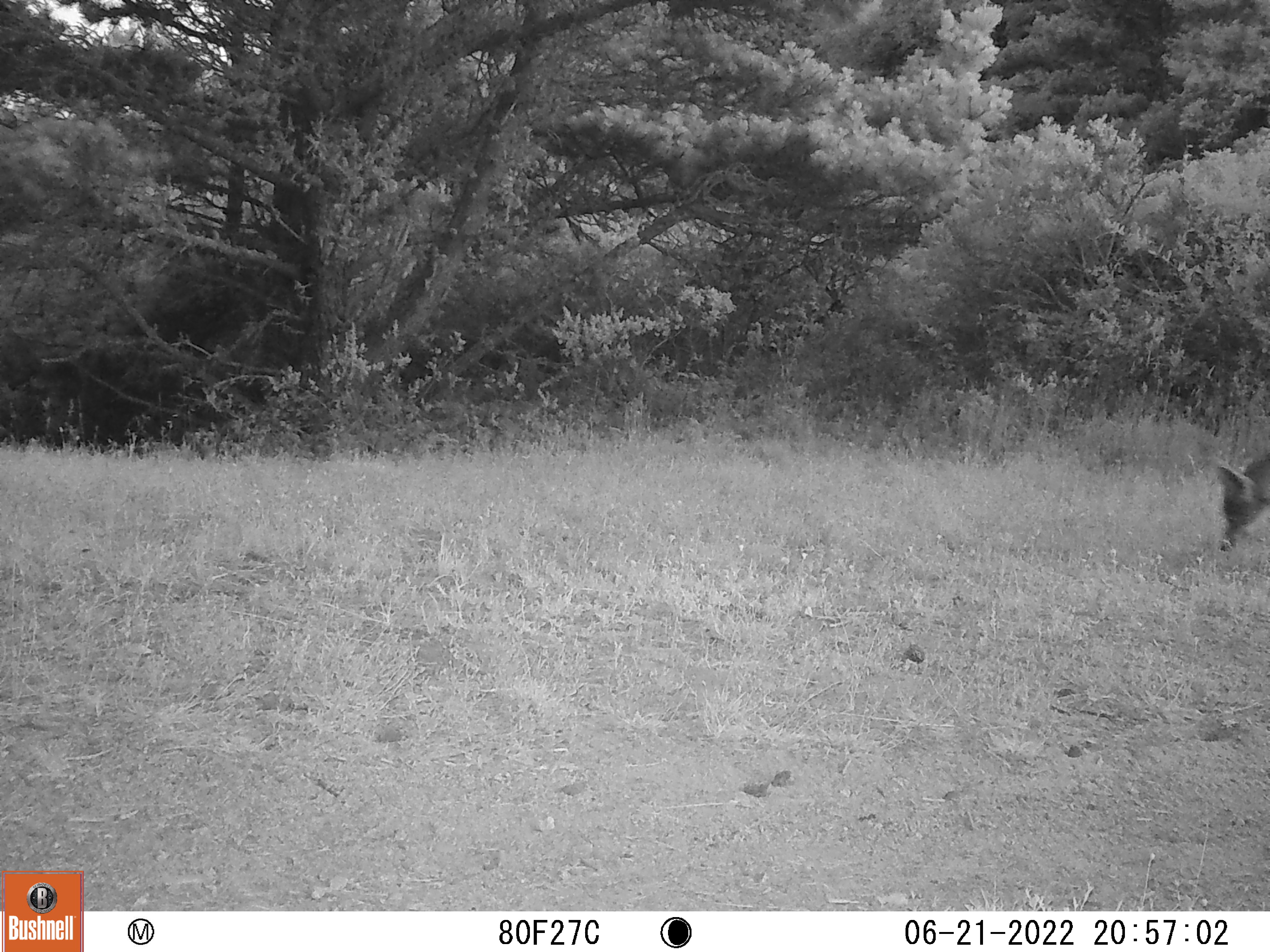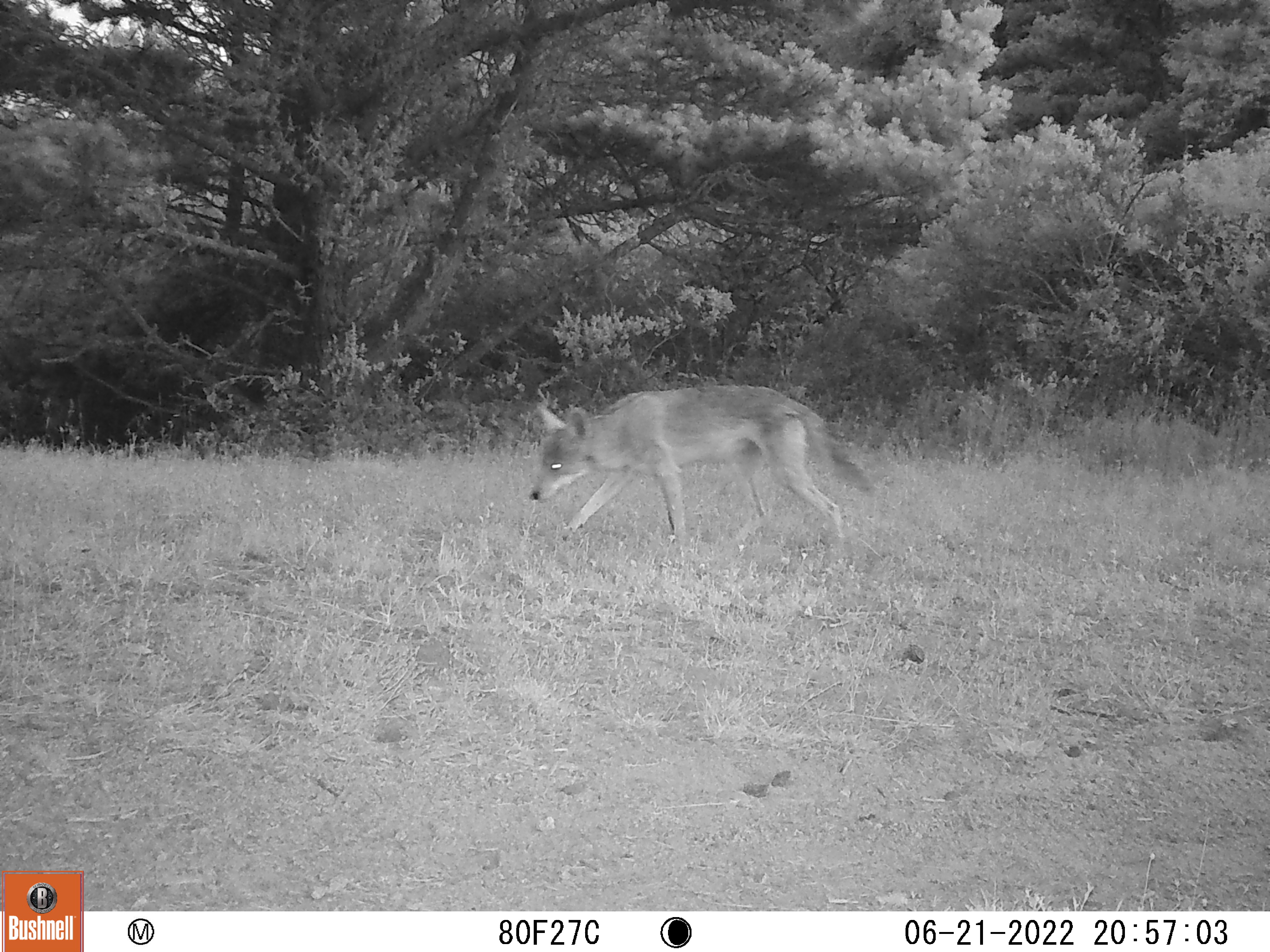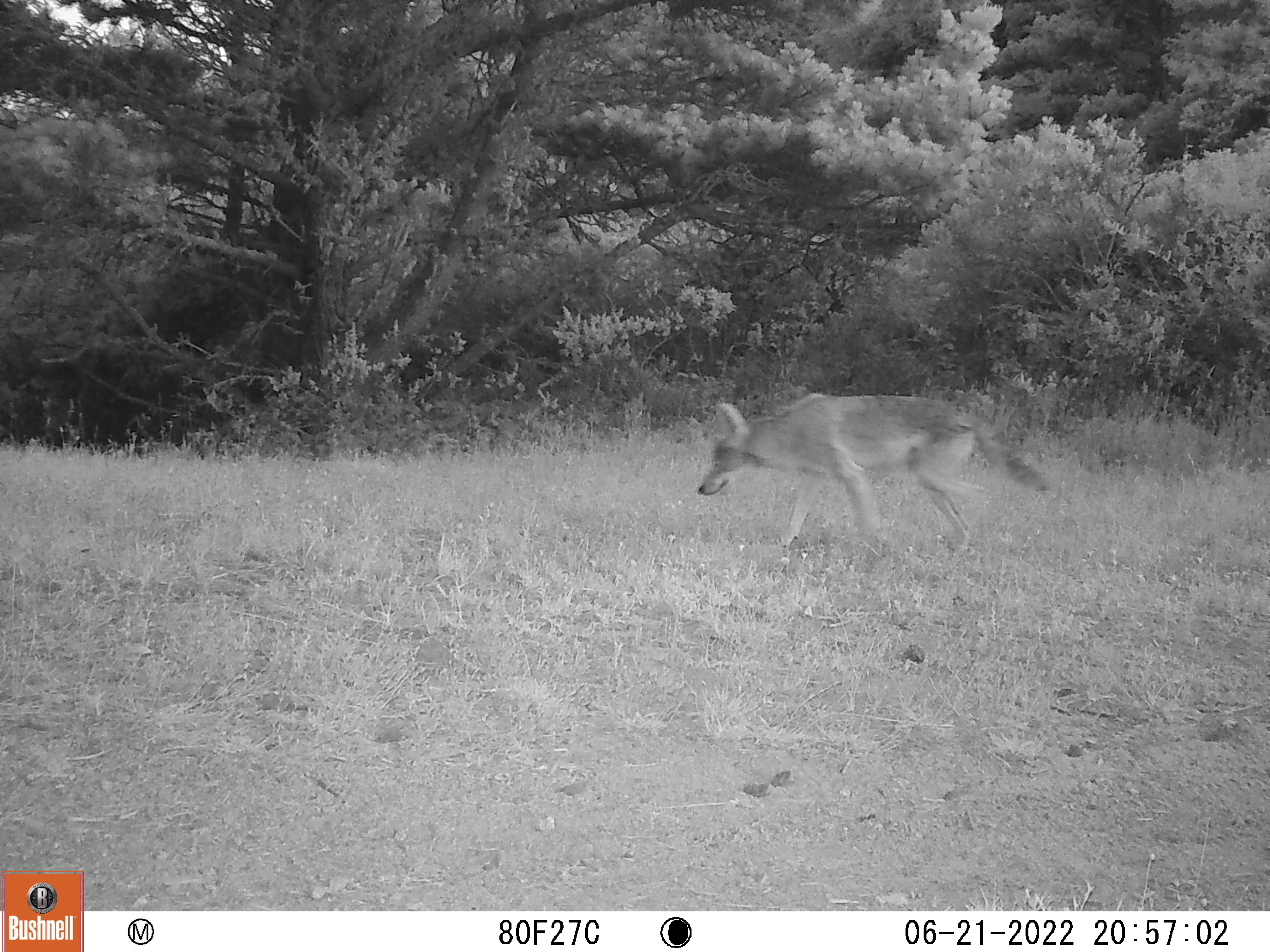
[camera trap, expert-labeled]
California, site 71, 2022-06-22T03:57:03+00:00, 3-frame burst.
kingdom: Animalia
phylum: Chordata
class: Mammalia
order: Carnivora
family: Canidae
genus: Canis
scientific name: Canis latrans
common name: coyote